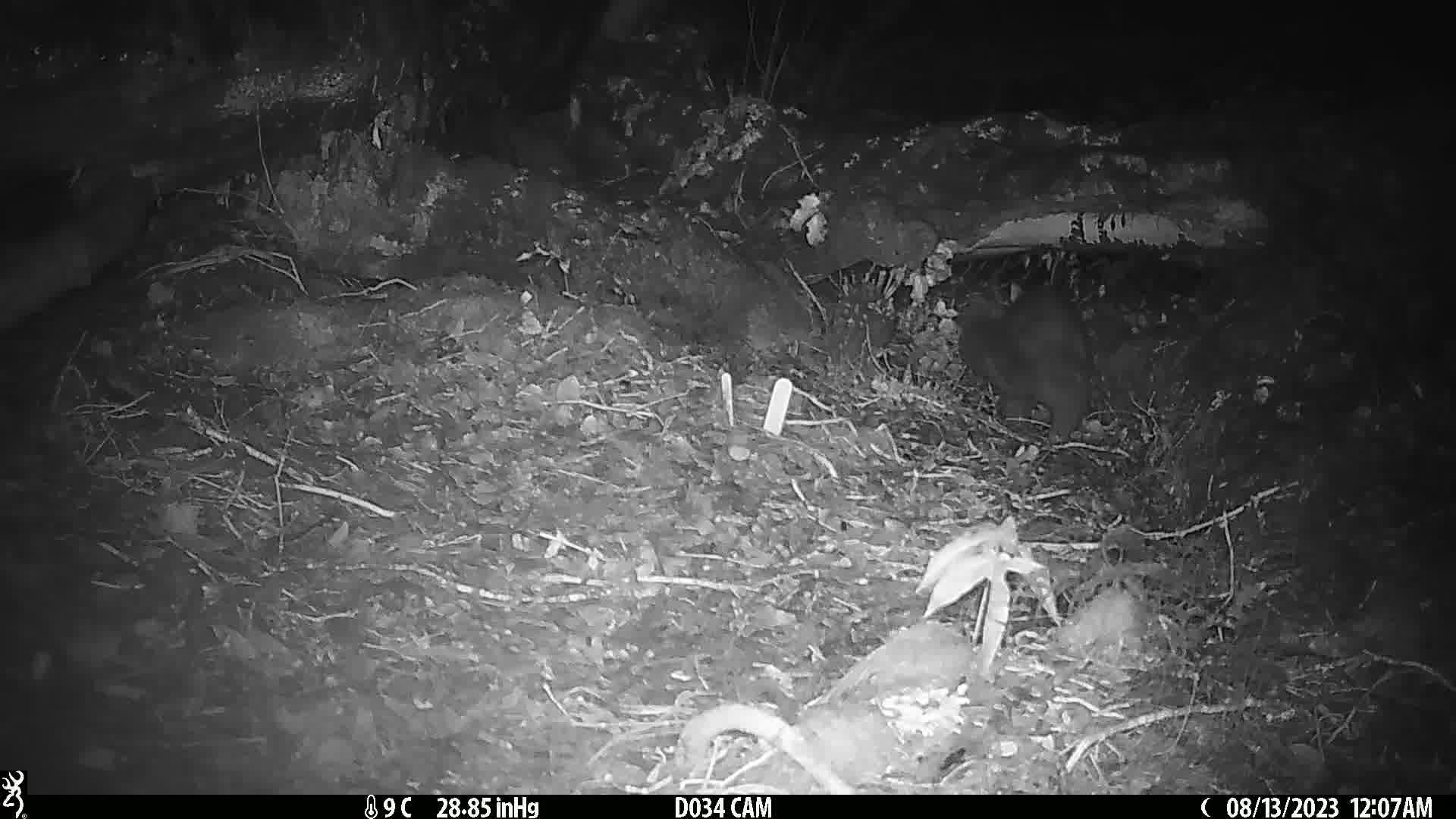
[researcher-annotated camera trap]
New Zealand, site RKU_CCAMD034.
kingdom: Animalia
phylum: Chordata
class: Mammalia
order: Diprotodontia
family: Phalangeridae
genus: Trichosurus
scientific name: Trichosurus vulpecula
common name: common brushtail possum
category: possum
Possum (common brushtail possum) (Trichosurus vulpecula).